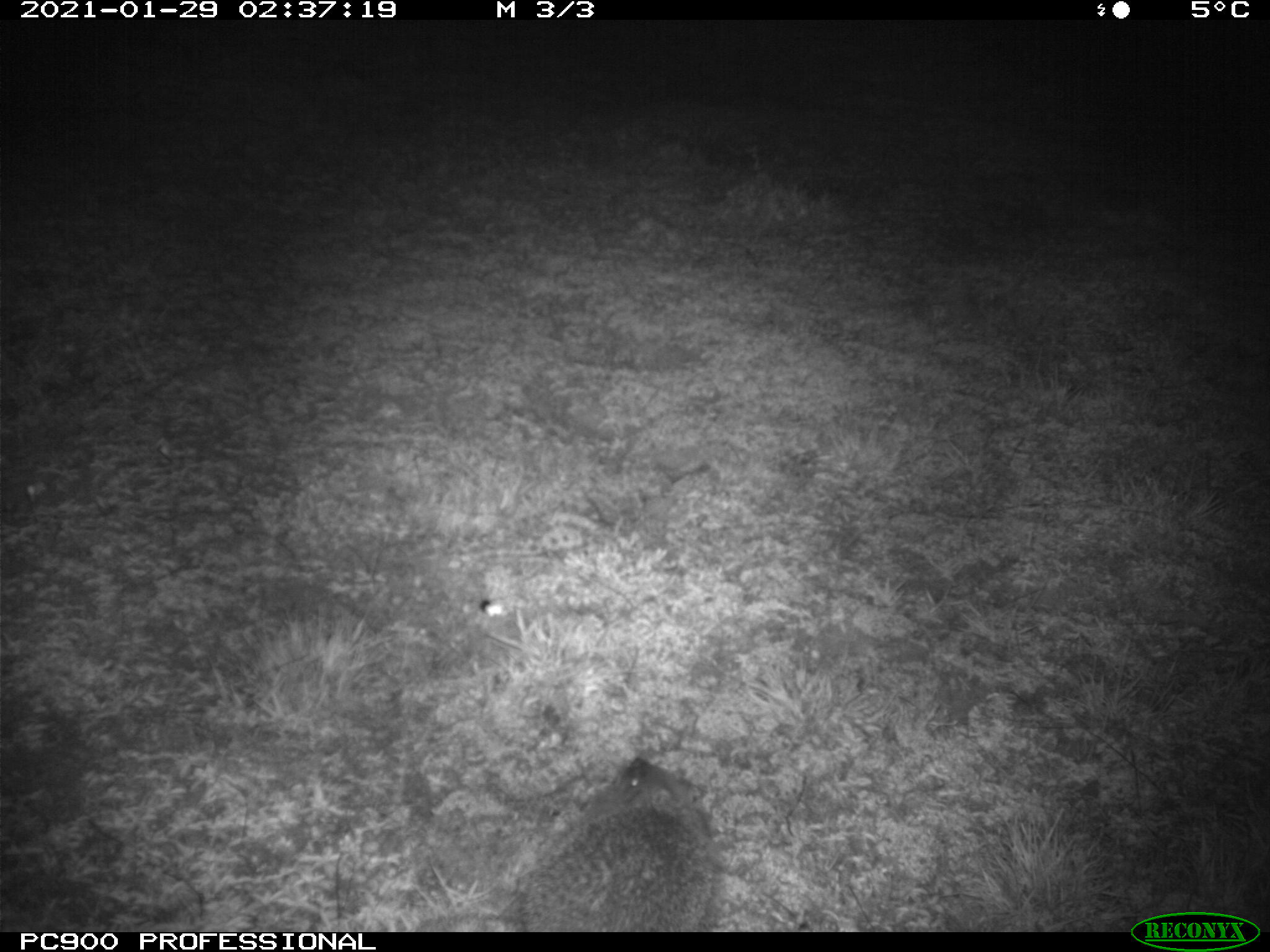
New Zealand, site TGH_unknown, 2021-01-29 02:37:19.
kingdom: Animalia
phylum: Chordata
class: Mammalia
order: Eulipotyphla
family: Erinaceidae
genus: Erinaceus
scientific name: Erinaceus europaeus europaeus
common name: european hedgehog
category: hedgehog